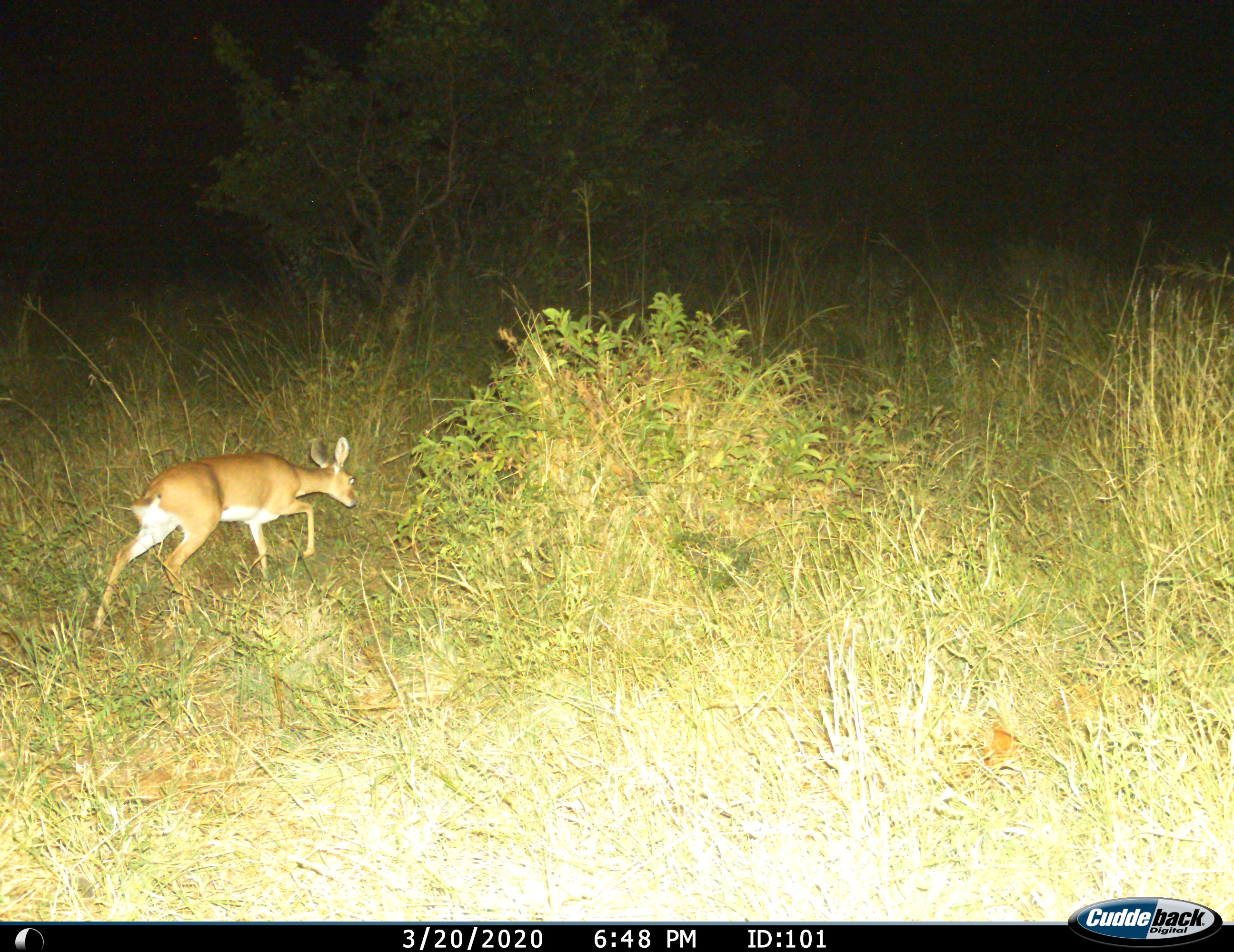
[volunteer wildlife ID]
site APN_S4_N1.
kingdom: Animalia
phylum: Chordata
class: Mammalia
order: Artiodactyla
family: Bovidae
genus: Raphicerus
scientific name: Raphicerus campestris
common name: steenbok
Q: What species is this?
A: Steenbok (Raphicerus campestris).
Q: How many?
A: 1.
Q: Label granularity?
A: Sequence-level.